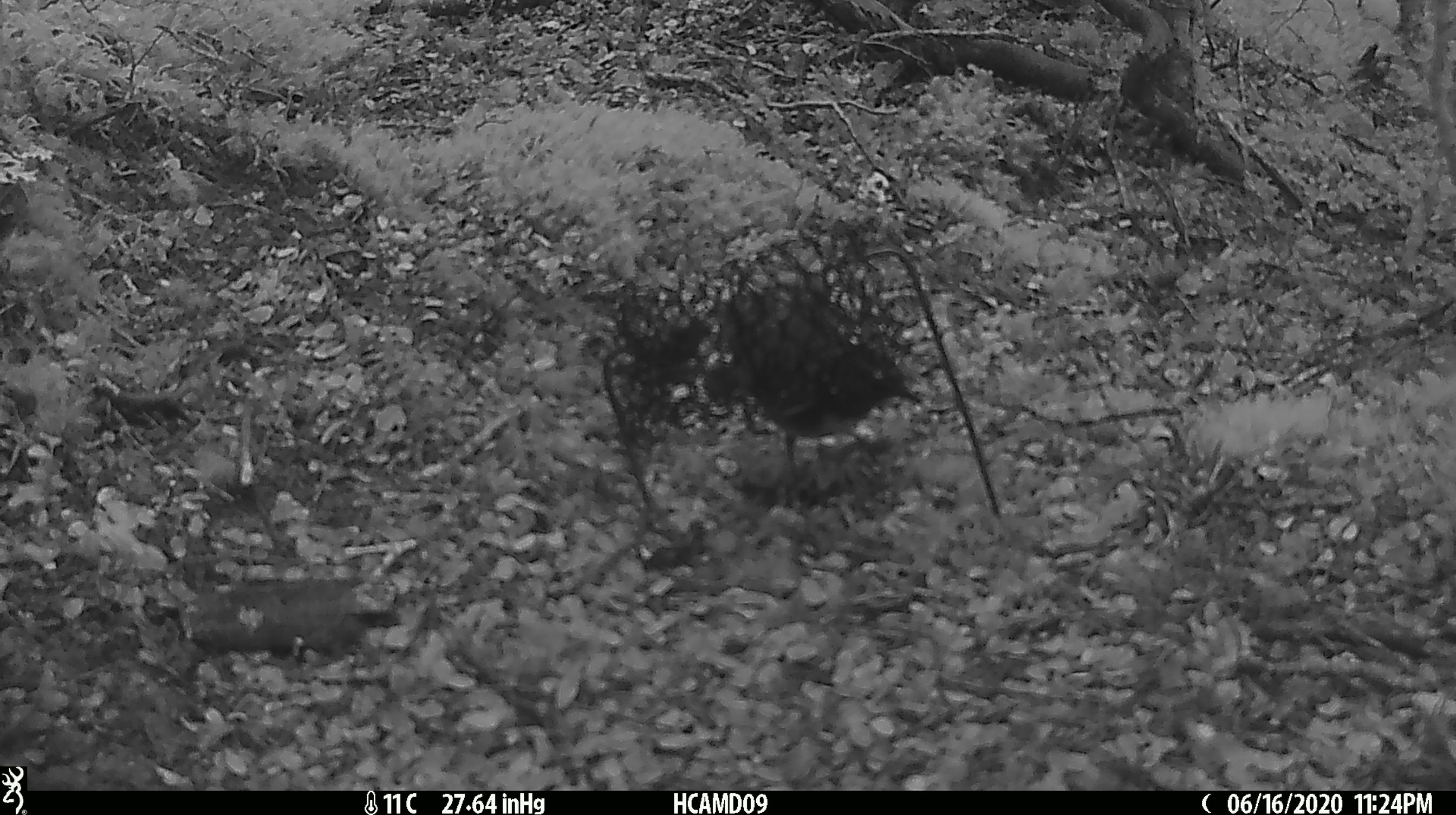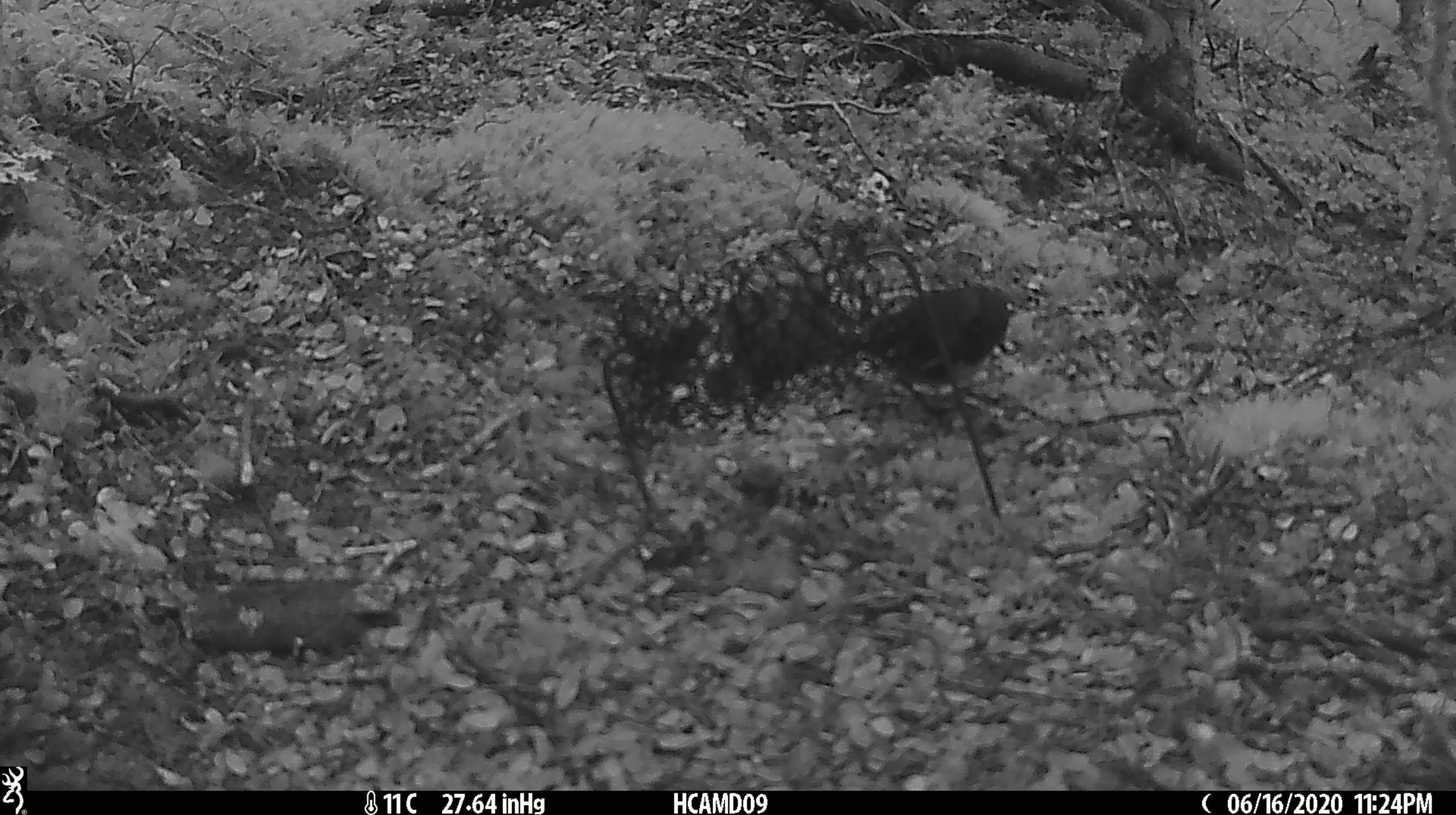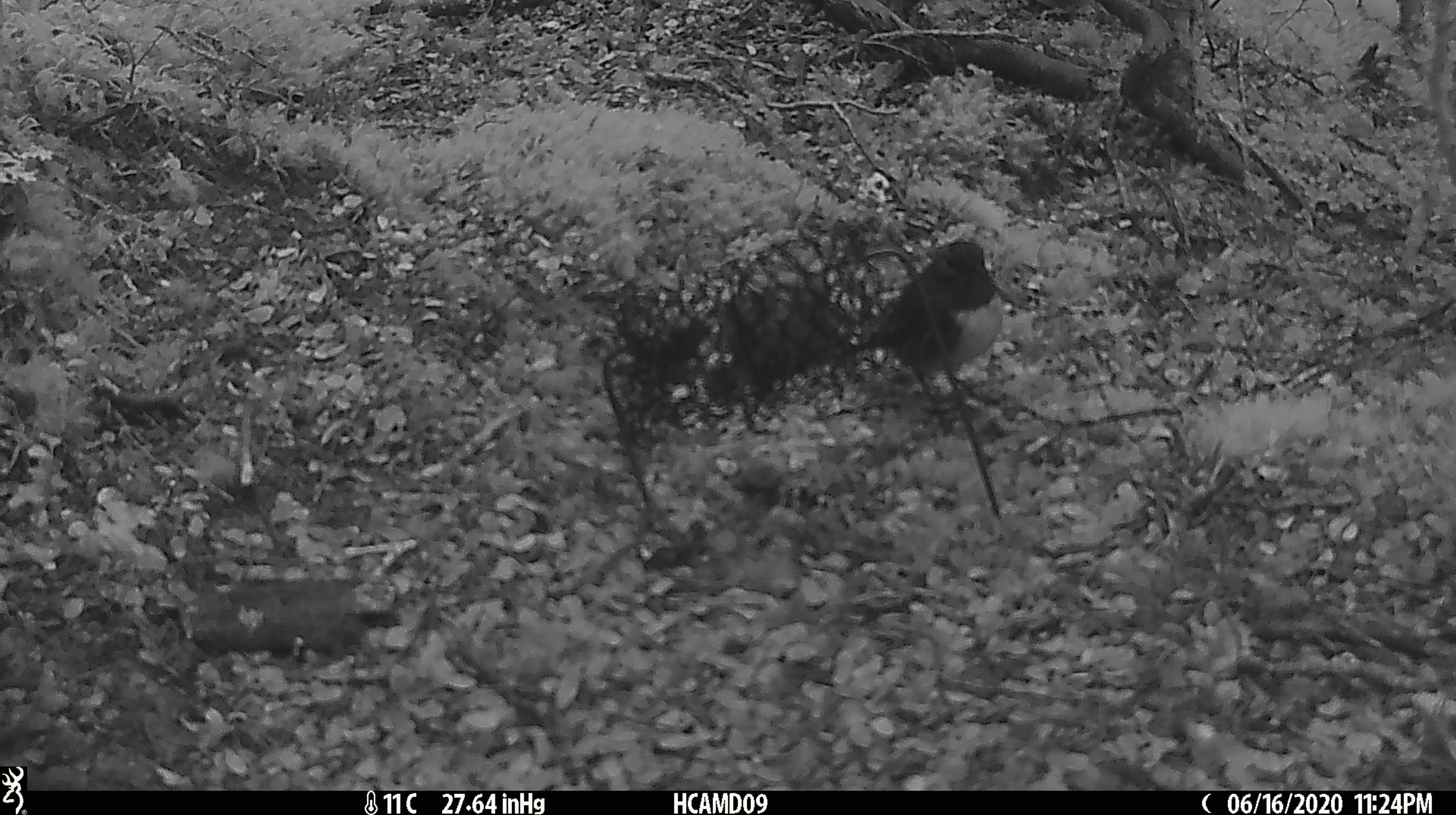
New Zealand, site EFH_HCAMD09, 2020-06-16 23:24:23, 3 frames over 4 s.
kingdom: Animalia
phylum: Chordata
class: Aves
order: Passeriformes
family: Petroicidae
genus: Petroica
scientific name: Petroica australis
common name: new zealand robin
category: robin